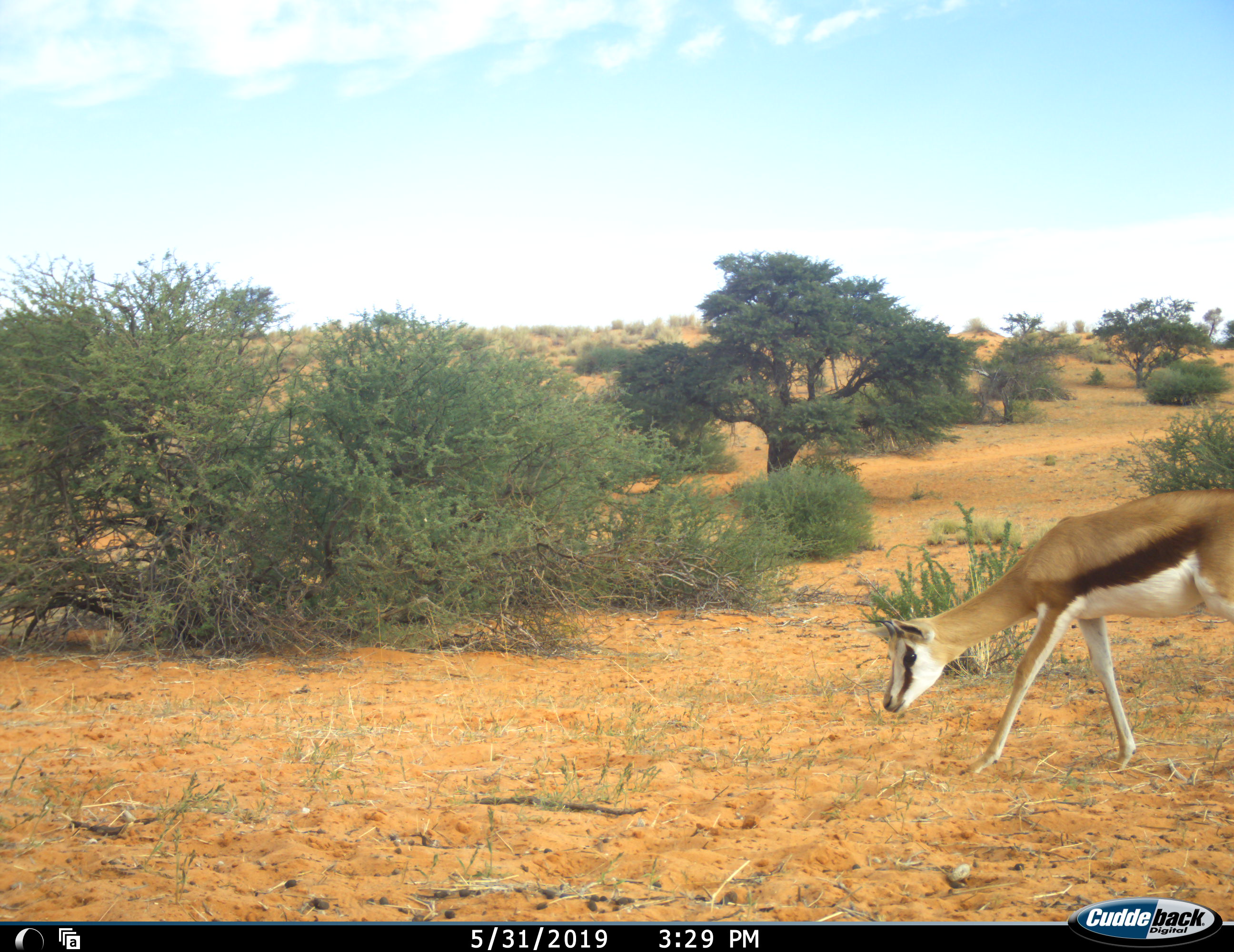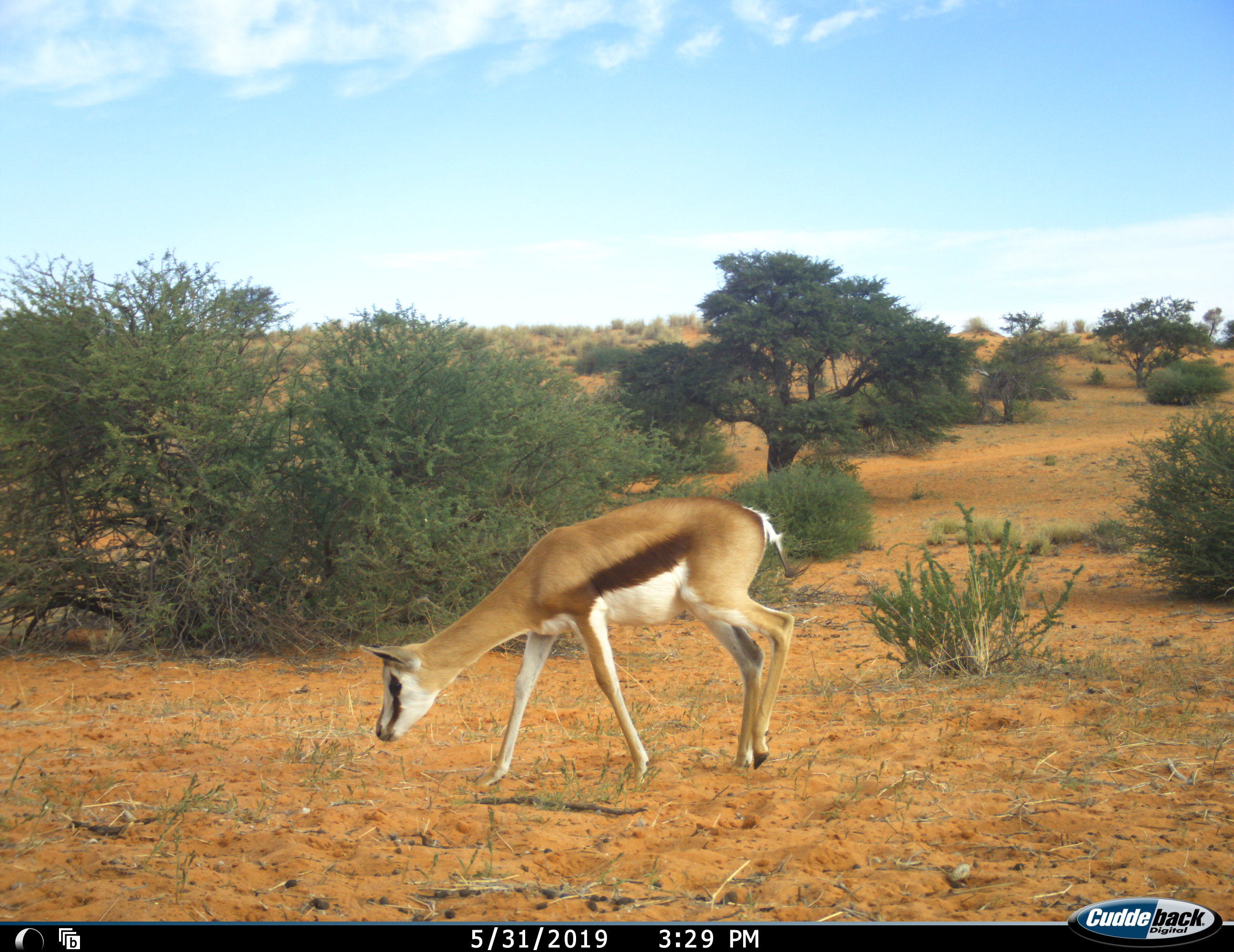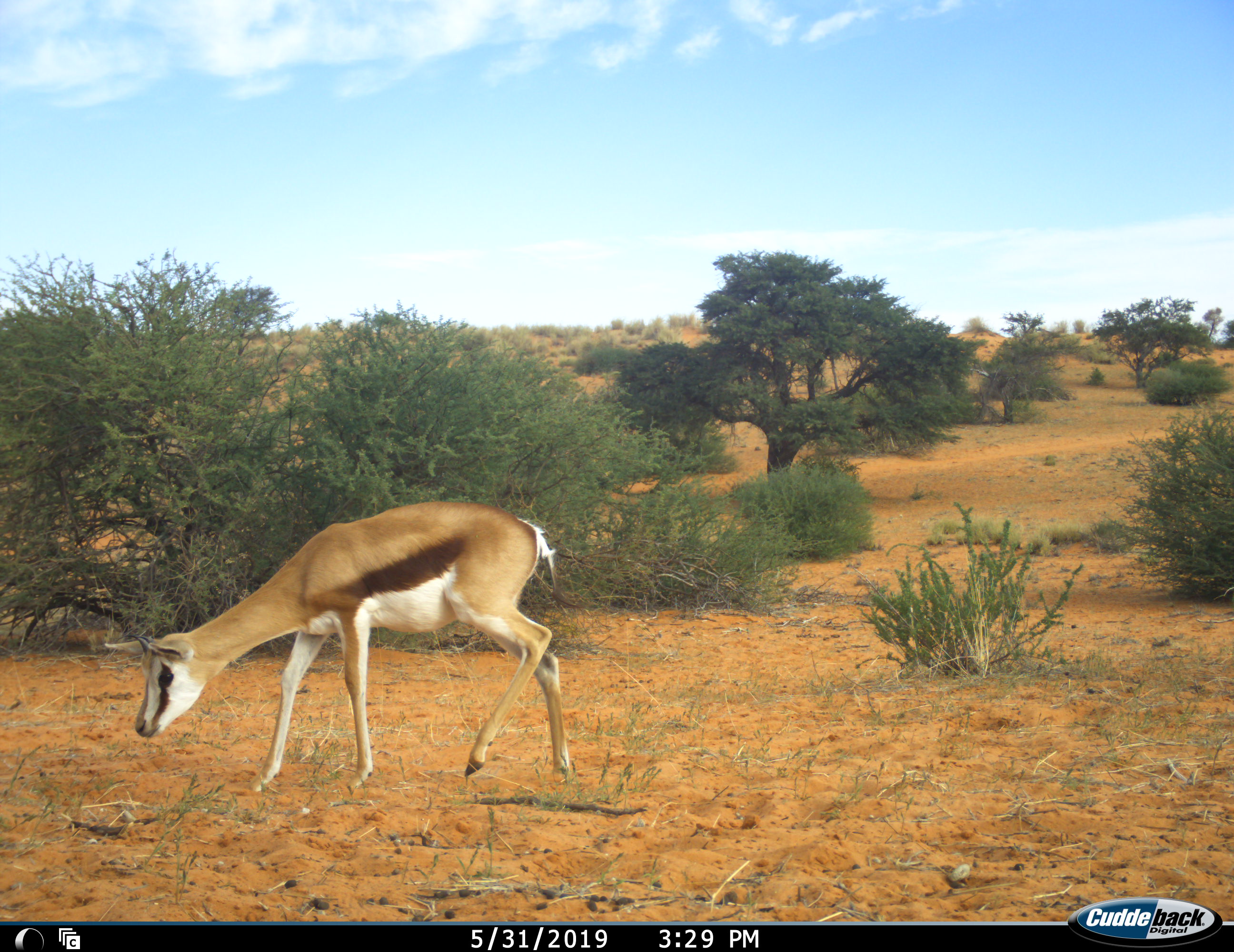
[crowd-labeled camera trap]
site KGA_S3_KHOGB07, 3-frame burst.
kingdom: Animalia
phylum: Chordata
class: Mammalia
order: Artiodactyla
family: Bovidae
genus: Antidorcas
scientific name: Antidorcas marsupialis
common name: springbok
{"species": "springbok (Antidorcas marsupialis)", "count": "1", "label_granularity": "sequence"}